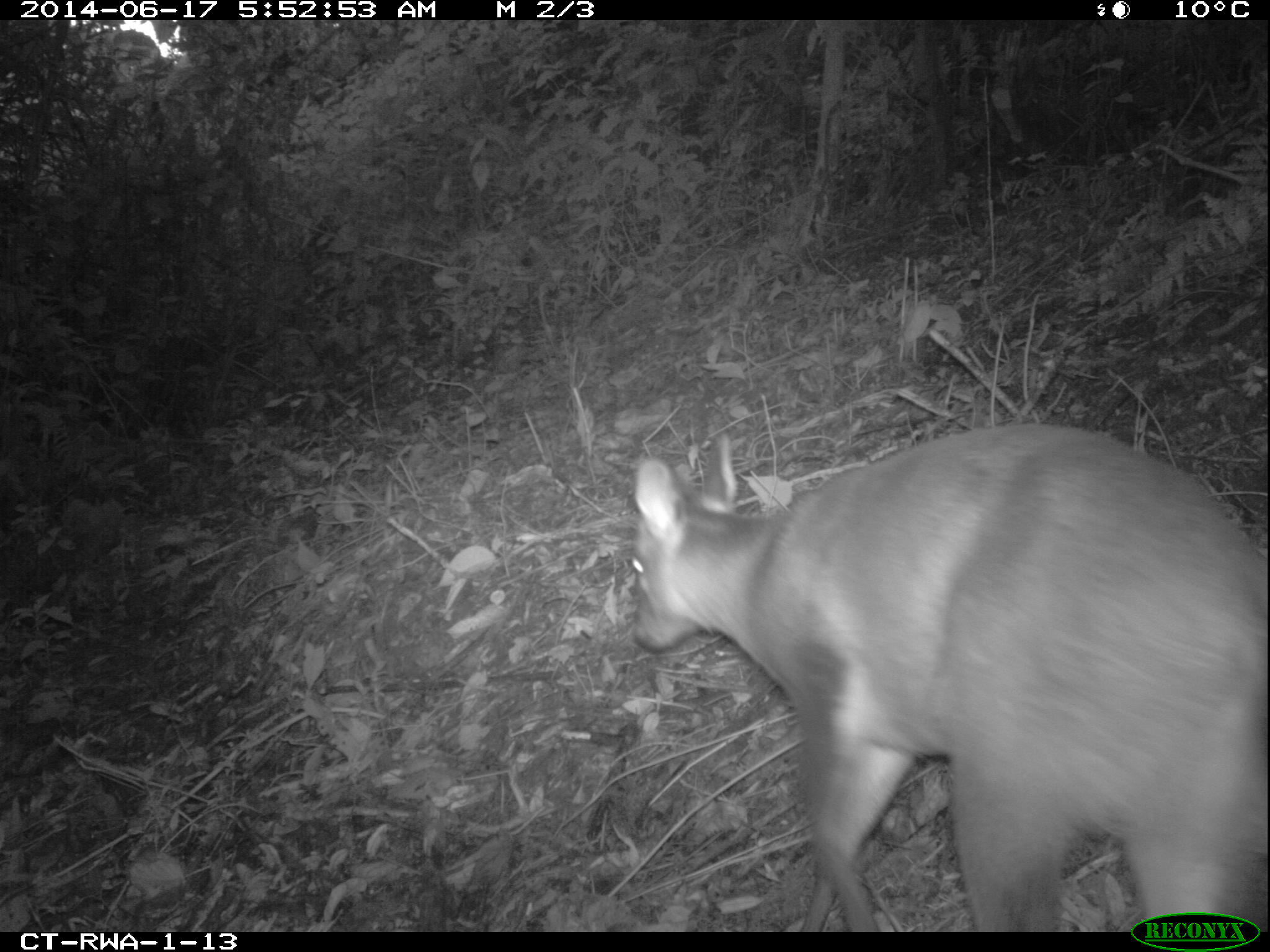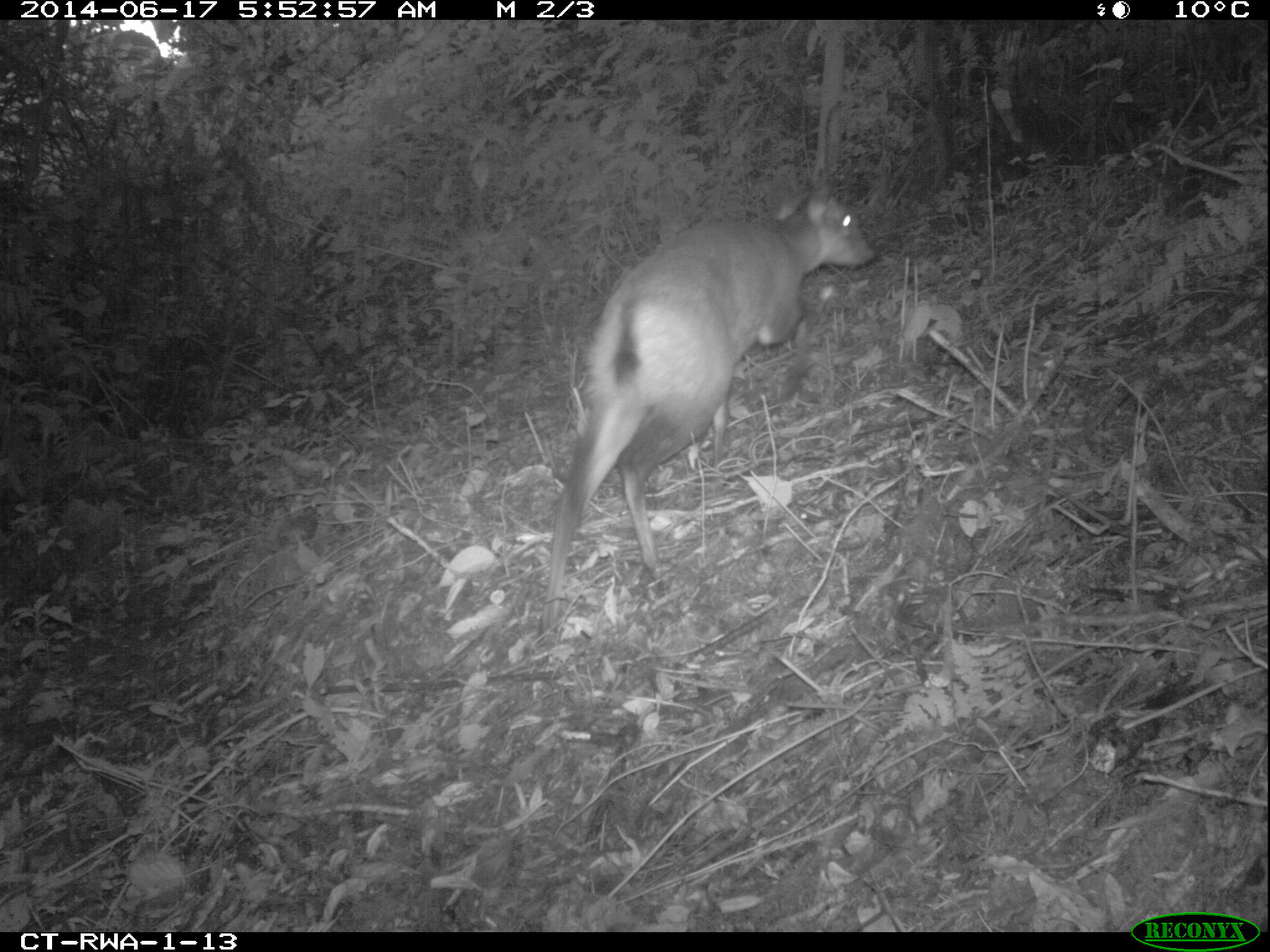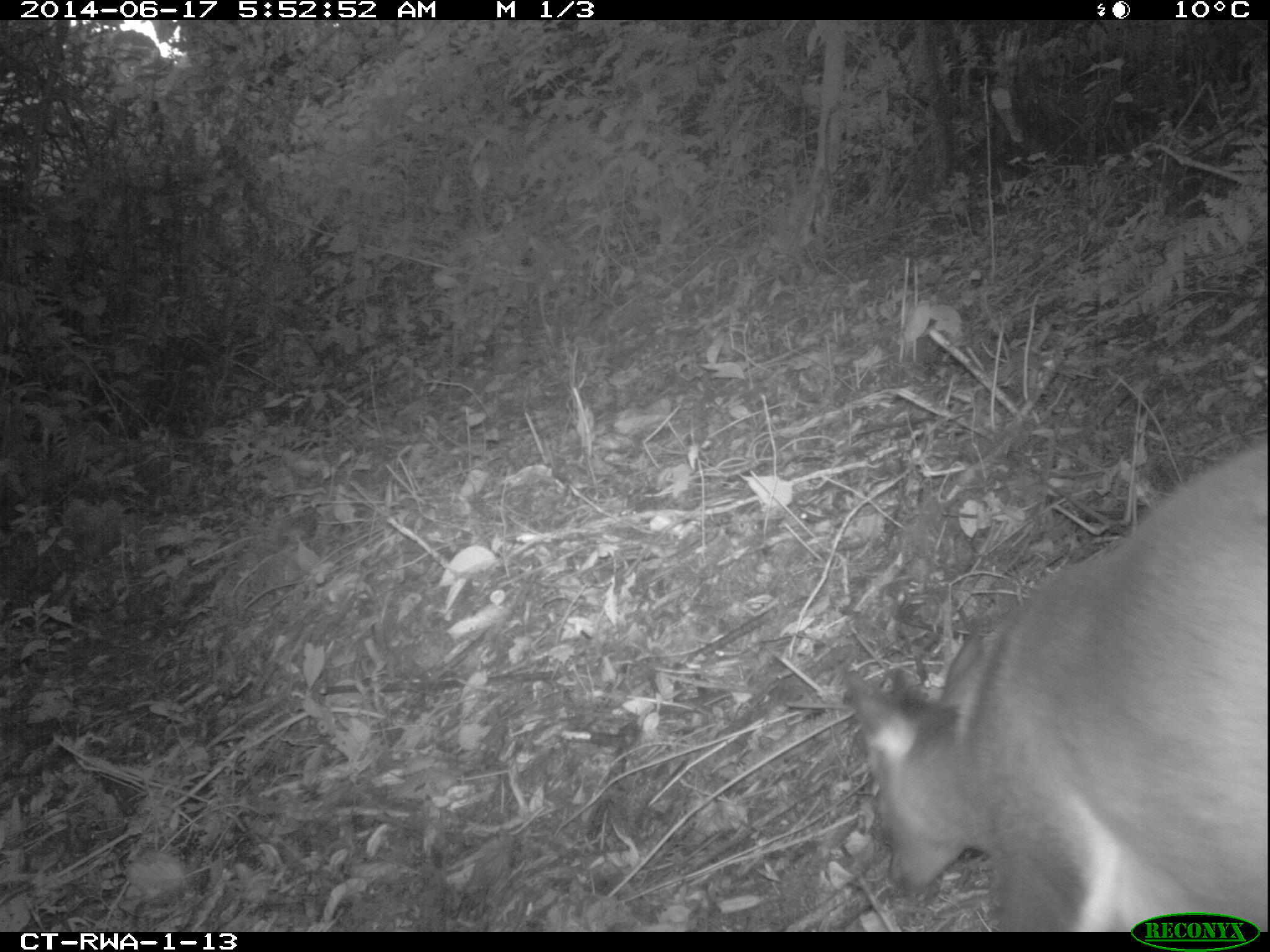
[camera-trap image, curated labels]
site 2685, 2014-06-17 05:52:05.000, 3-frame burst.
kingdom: Animalia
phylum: Chordata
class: Mammalia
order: Artiodactyla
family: Bovidae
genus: Cephalophus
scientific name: Cephalophus nigrifrons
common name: black-fronted duiker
Cephalophus nigrifrons (black-fronted duiker), count 1.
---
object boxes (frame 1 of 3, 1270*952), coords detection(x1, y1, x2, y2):
cephalophus nigrifrons: detection(627, 420, 1265, 928)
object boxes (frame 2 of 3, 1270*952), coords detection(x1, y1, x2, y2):
cephalophus nigrifrons: detection(541, 172, 875, 637)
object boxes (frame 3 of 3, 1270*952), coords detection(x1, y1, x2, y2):
cephalophus nigrifrons: detection(839, 439, 1267, 929)